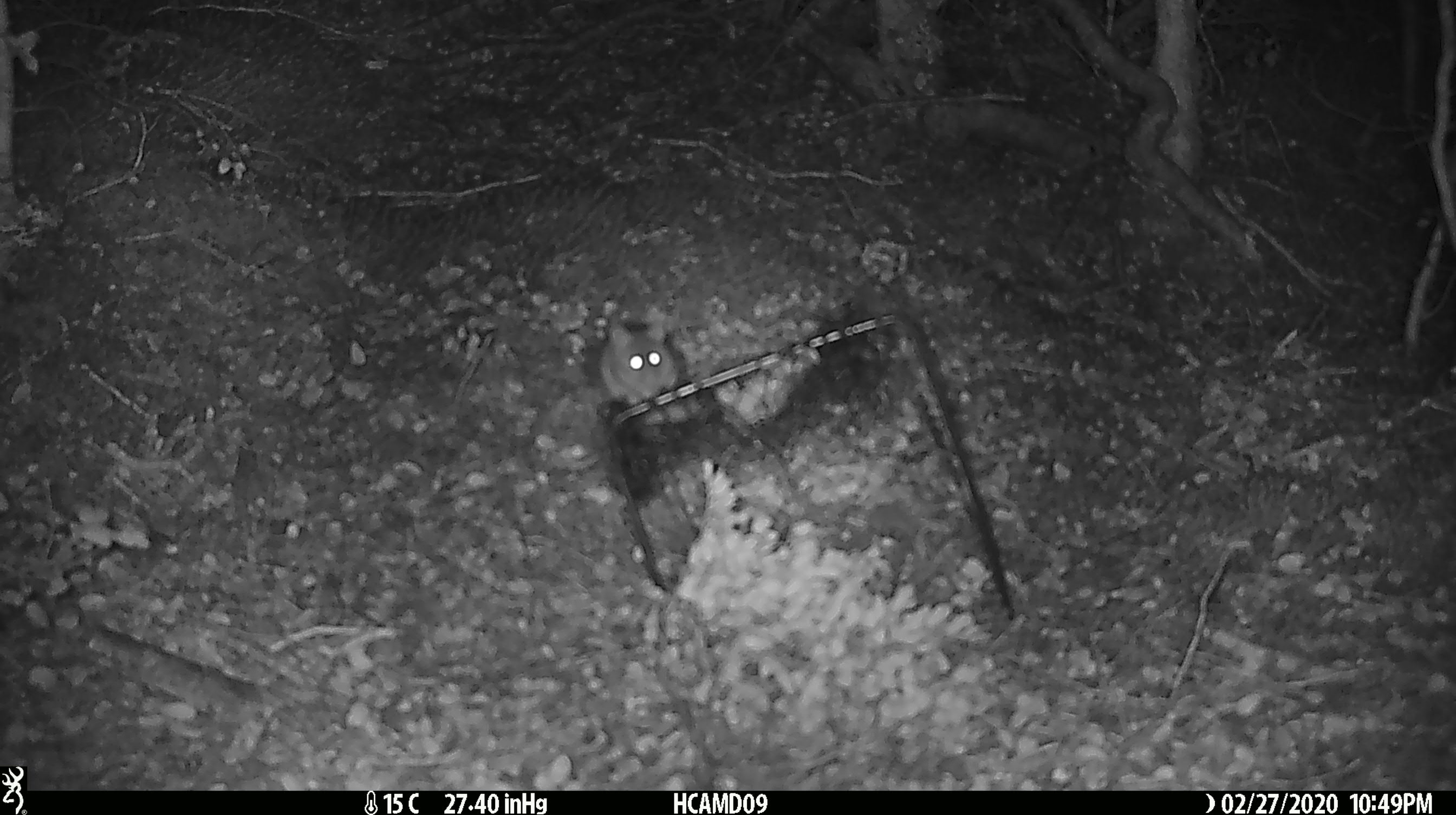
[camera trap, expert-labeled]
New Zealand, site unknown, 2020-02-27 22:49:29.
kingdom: Animalia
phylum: Chordata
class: Mammalia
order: Rodentia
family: Muridae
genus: Mus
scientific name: Mus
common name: mouse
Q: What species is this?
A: Mouse (Mus).